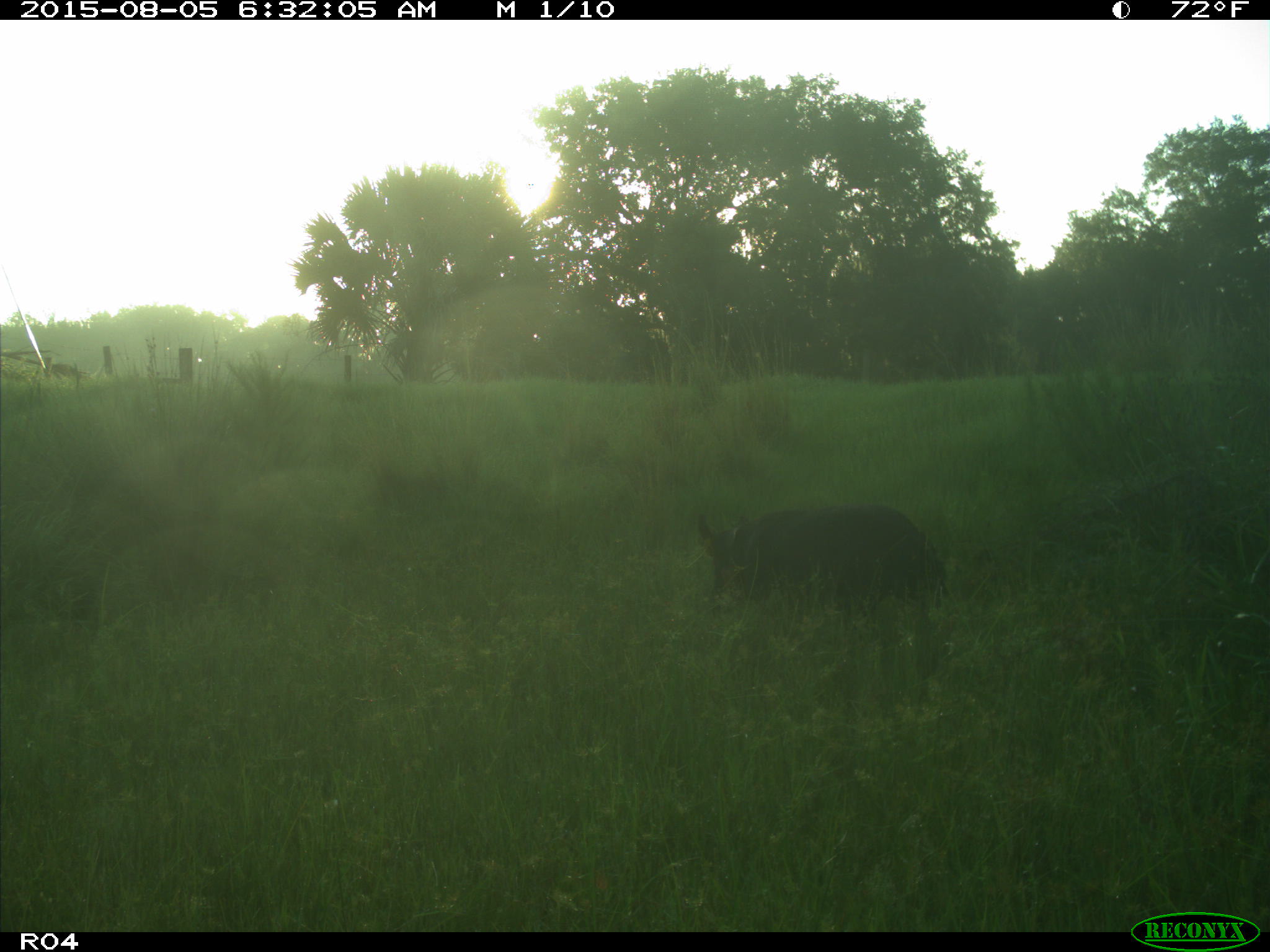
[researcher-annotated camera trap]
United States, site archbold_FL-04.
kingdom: Animalia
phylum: Chordata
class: Mammalia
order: Artiodactyla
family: Suidae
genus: Sus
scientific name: Sus scrofa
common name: wild boar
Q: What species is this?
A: Sus scrofa (wild boar).